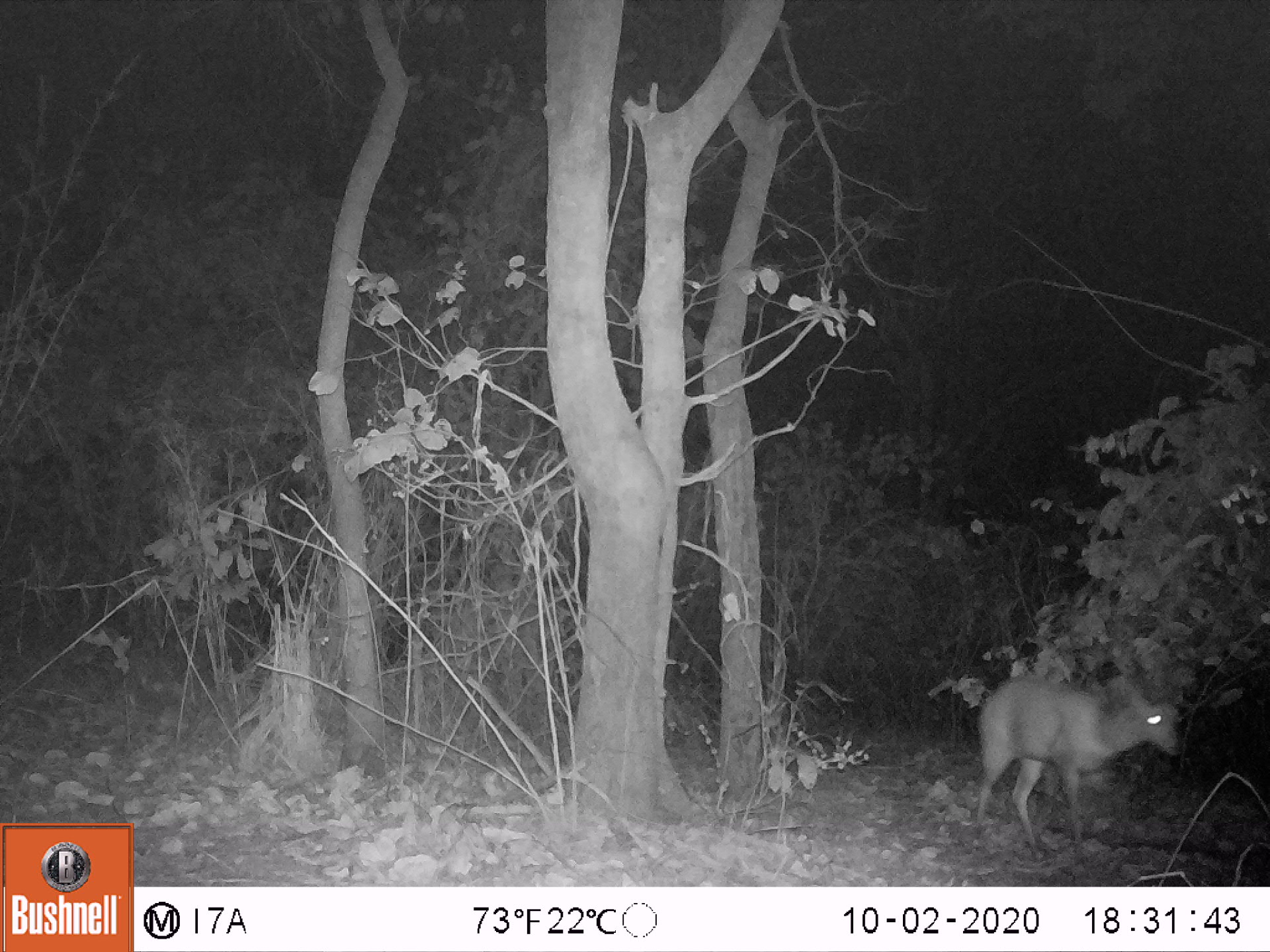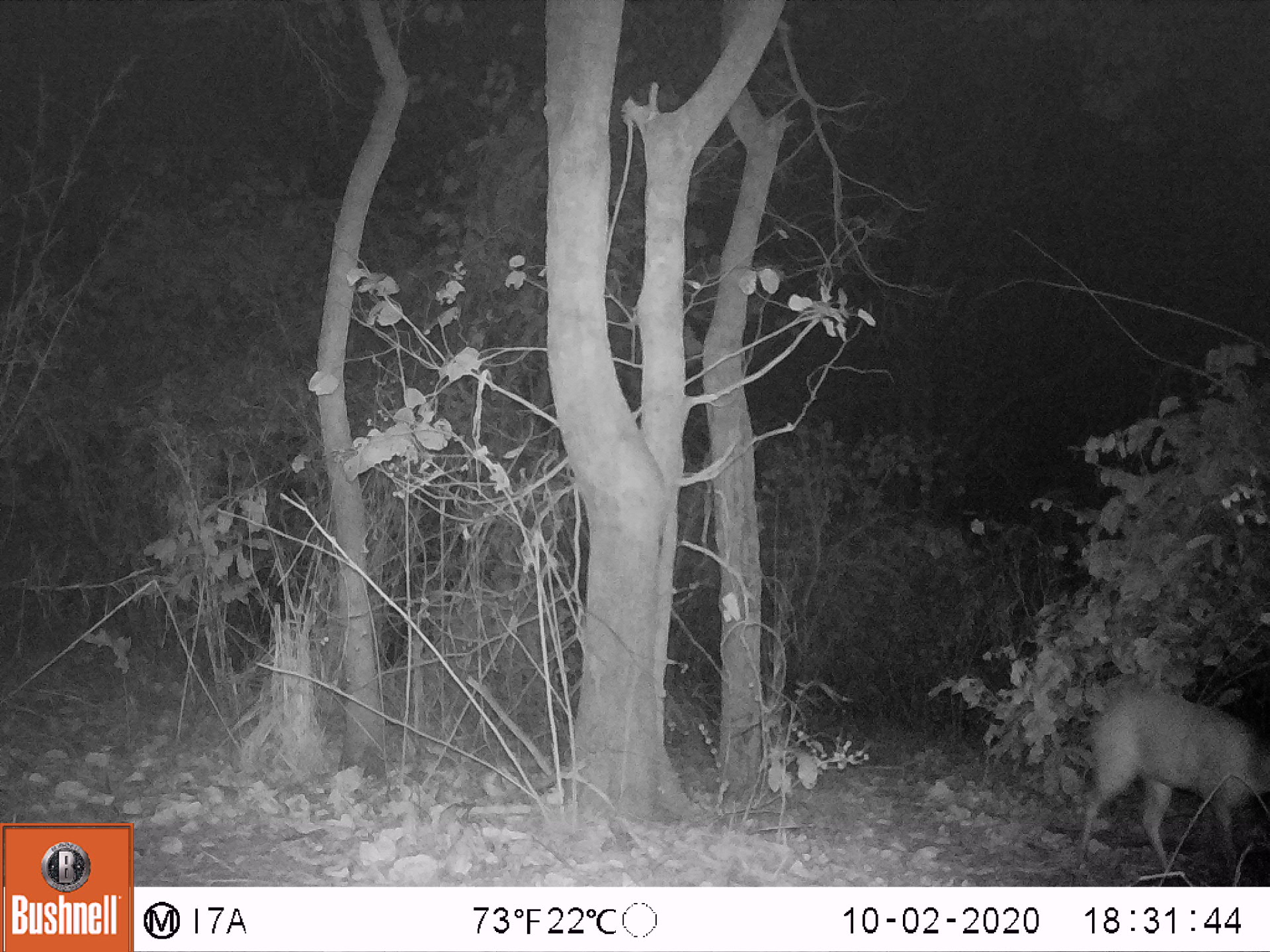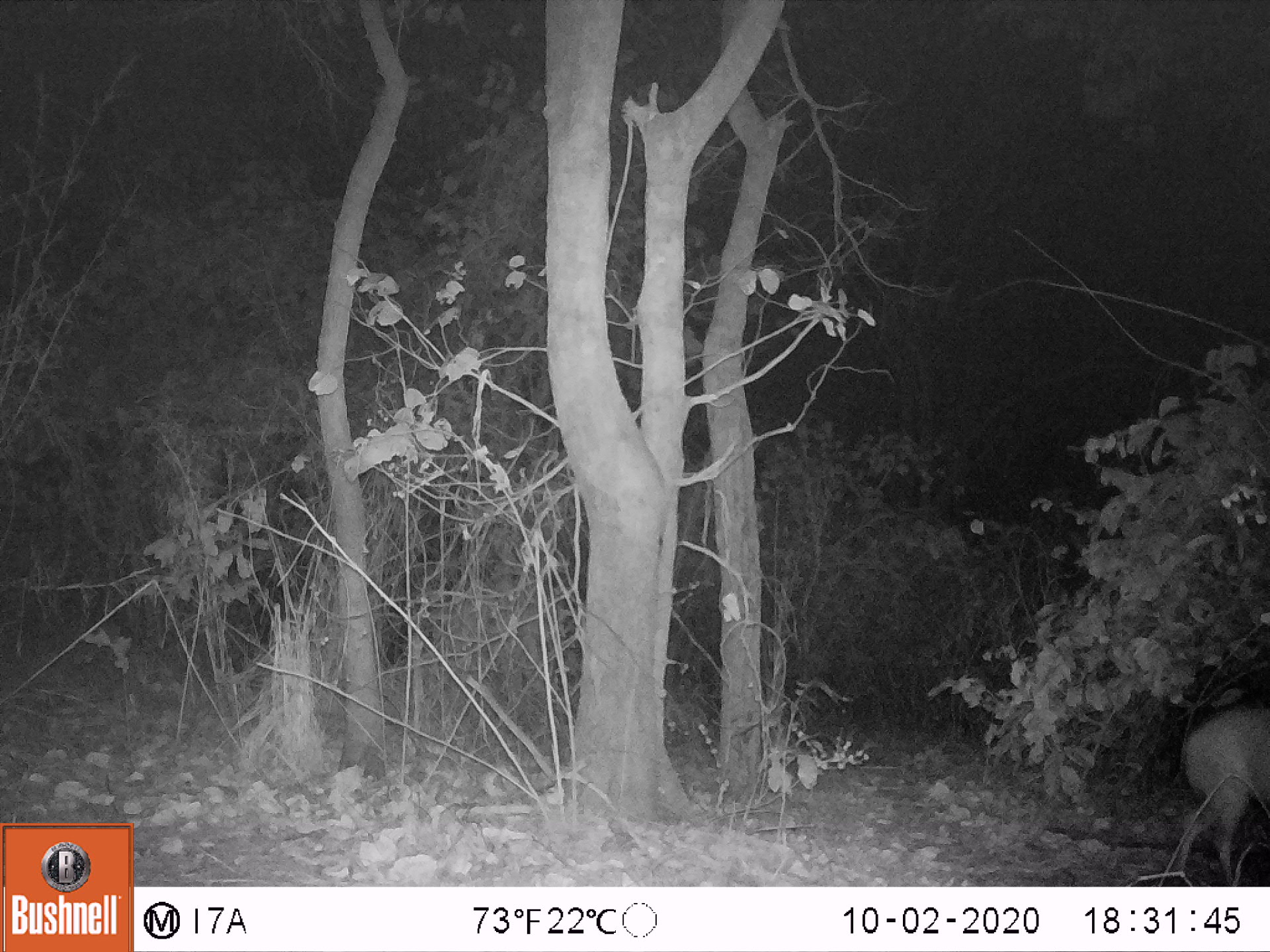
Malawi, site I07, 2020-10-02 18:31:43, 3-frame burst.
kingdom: Animalia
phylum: Chordata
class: Mammalia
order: Artiodactyla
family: Bovidae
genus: Tragelaphus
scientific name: Tragelaphus sylvaticus sylvaticus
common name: cape bushbuck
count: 1